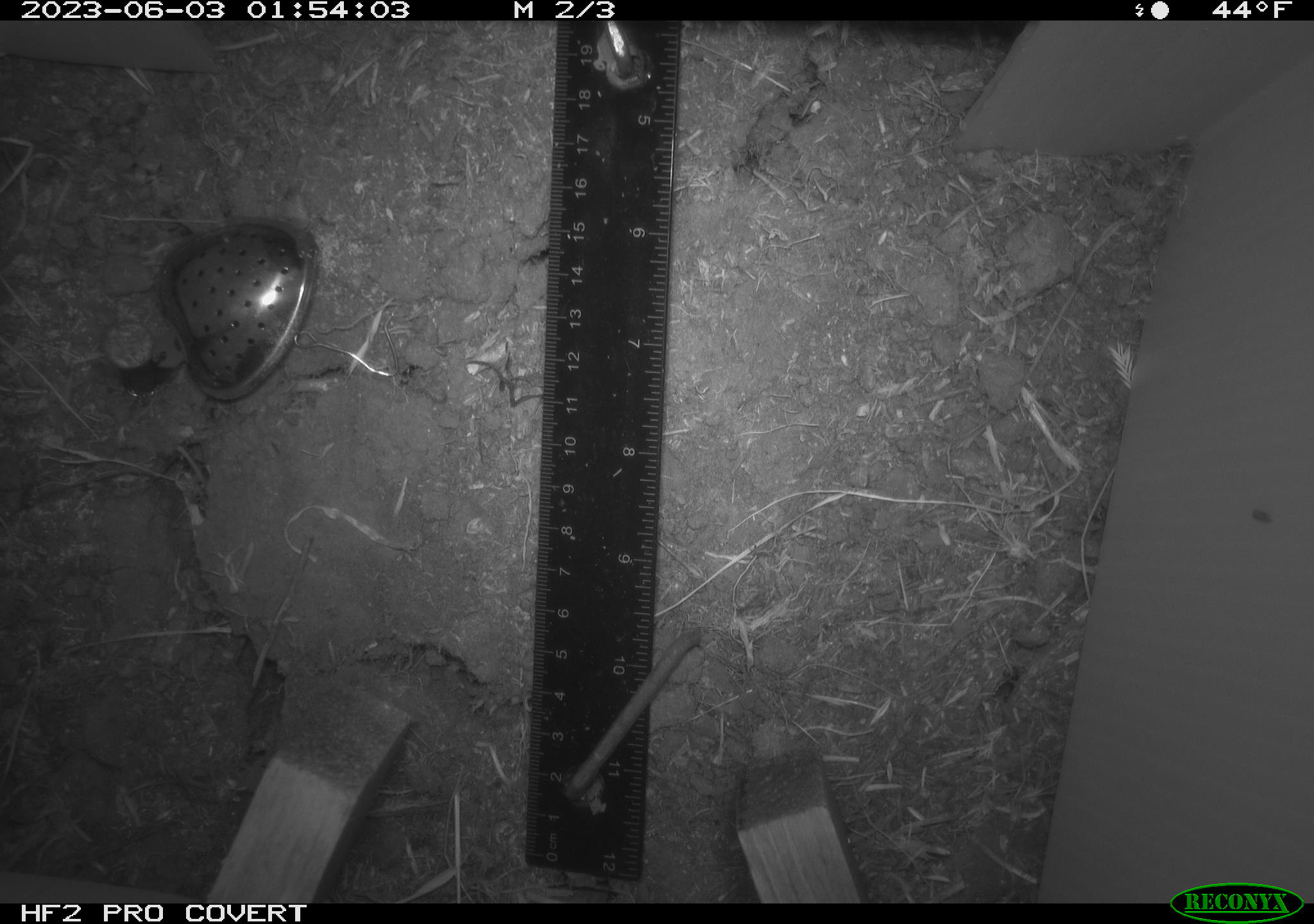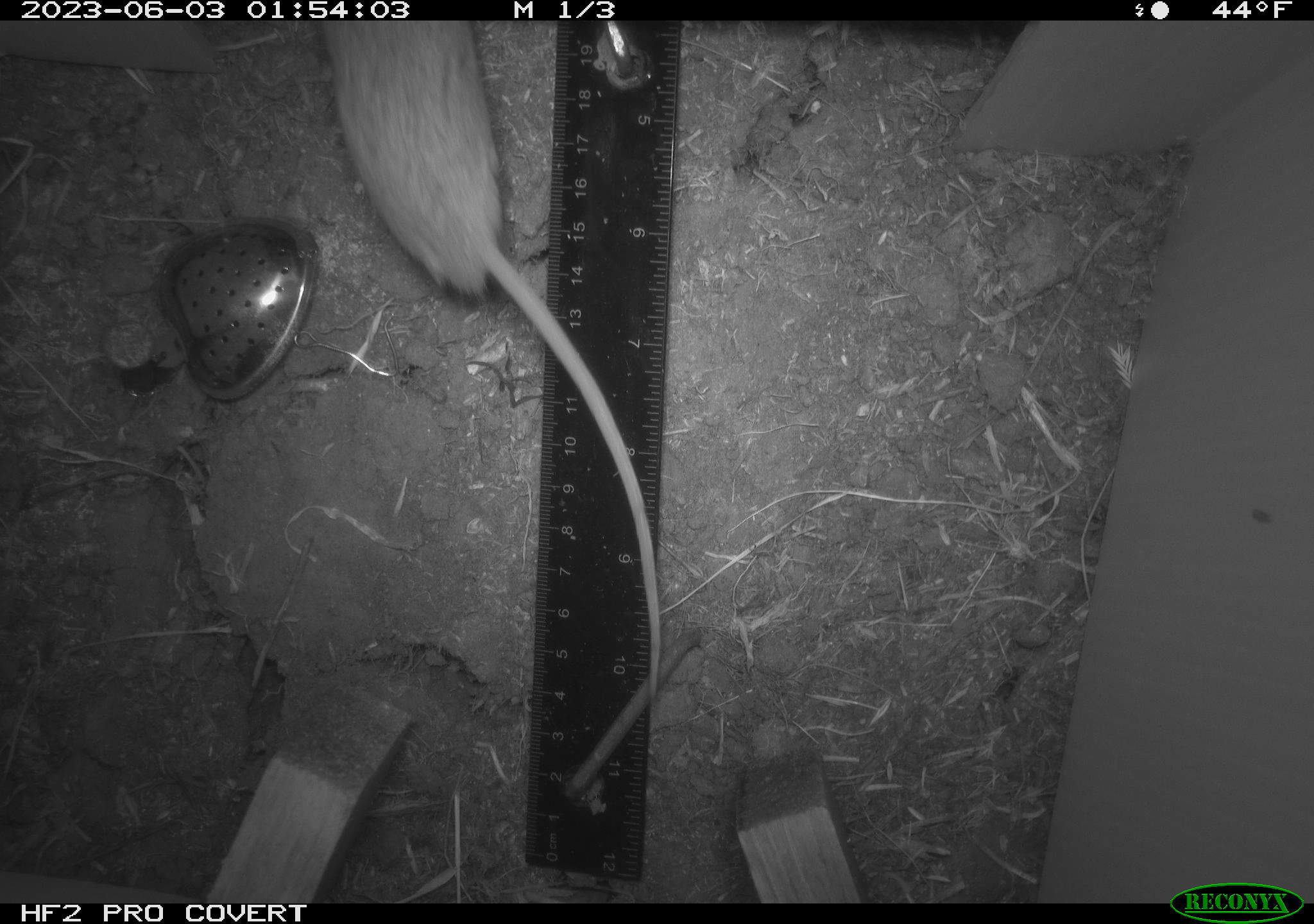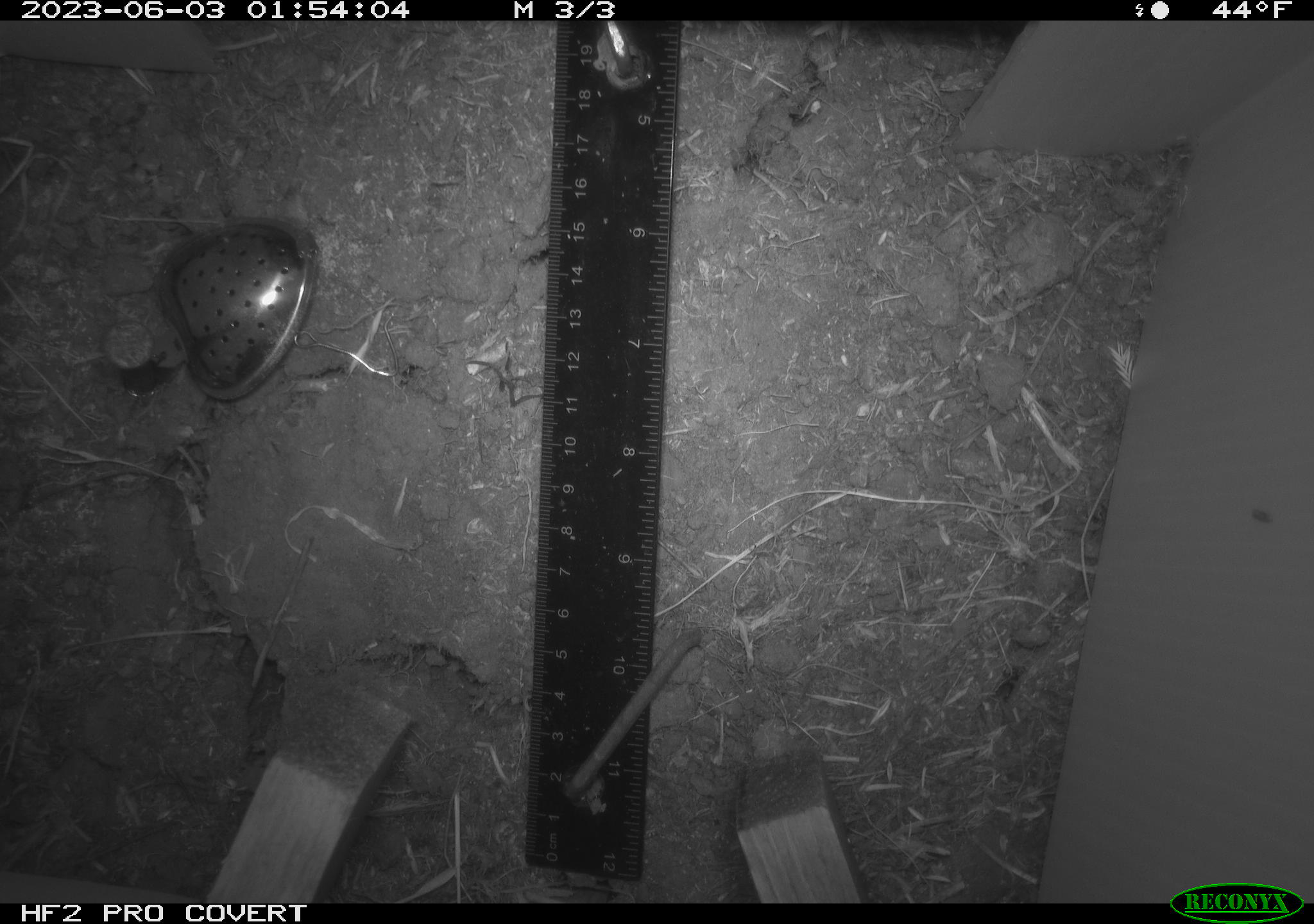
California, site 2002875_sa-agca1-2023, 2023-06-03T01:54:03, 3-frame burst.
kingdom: Animalia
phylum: Chordata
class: Mammalia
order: Rodentia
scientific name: Rodentia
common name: mouse species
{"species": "mouse species (Rodentia)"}